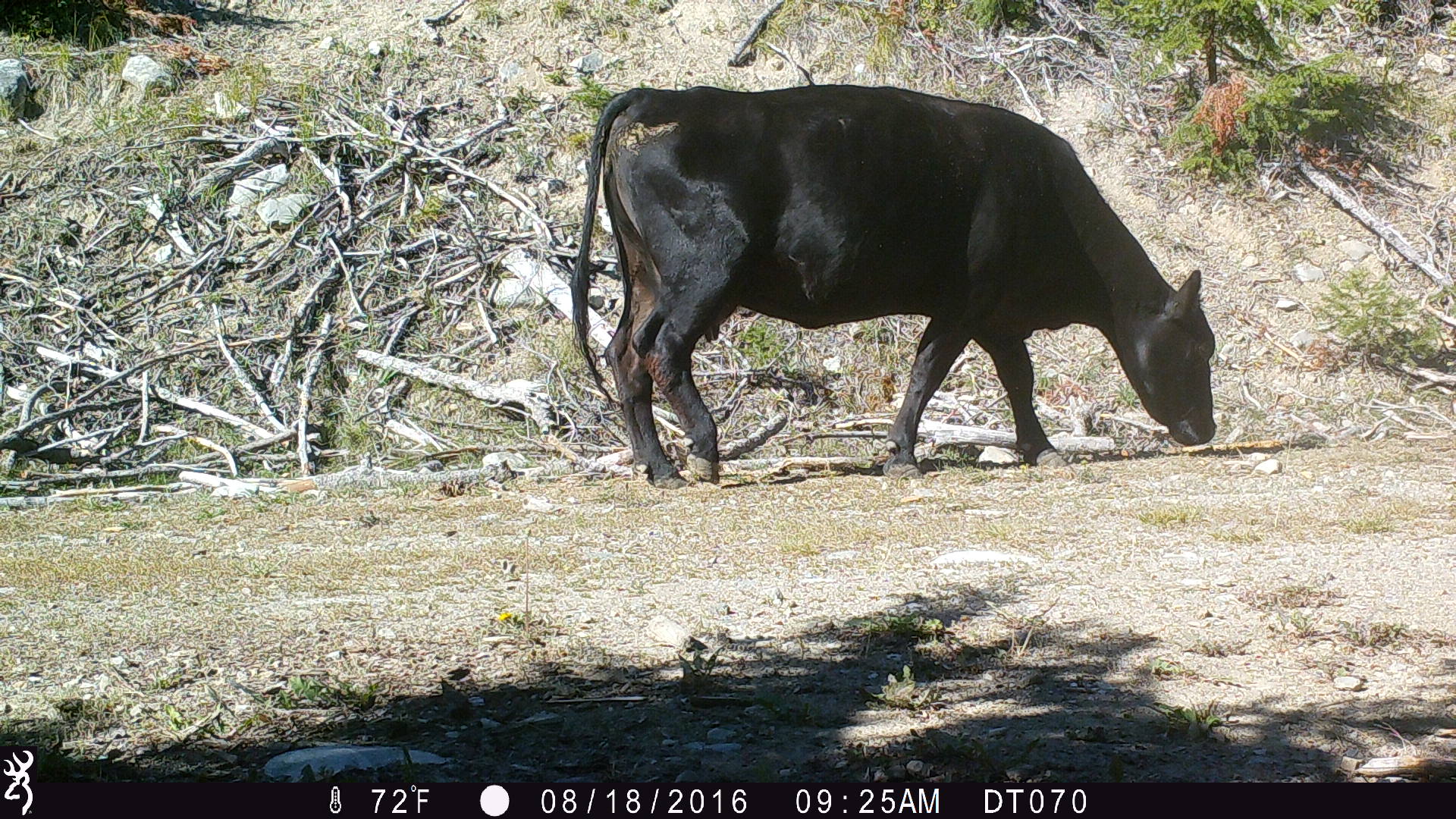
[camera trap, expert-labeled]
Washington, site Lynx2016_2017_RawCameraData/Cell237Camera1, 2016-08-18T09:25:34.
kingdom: Animalia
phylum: Chordata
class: Mammalia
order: Artiodactyla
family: Bovidae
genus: Bos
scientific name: Bos taurus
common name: domestic cattle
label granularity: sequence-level